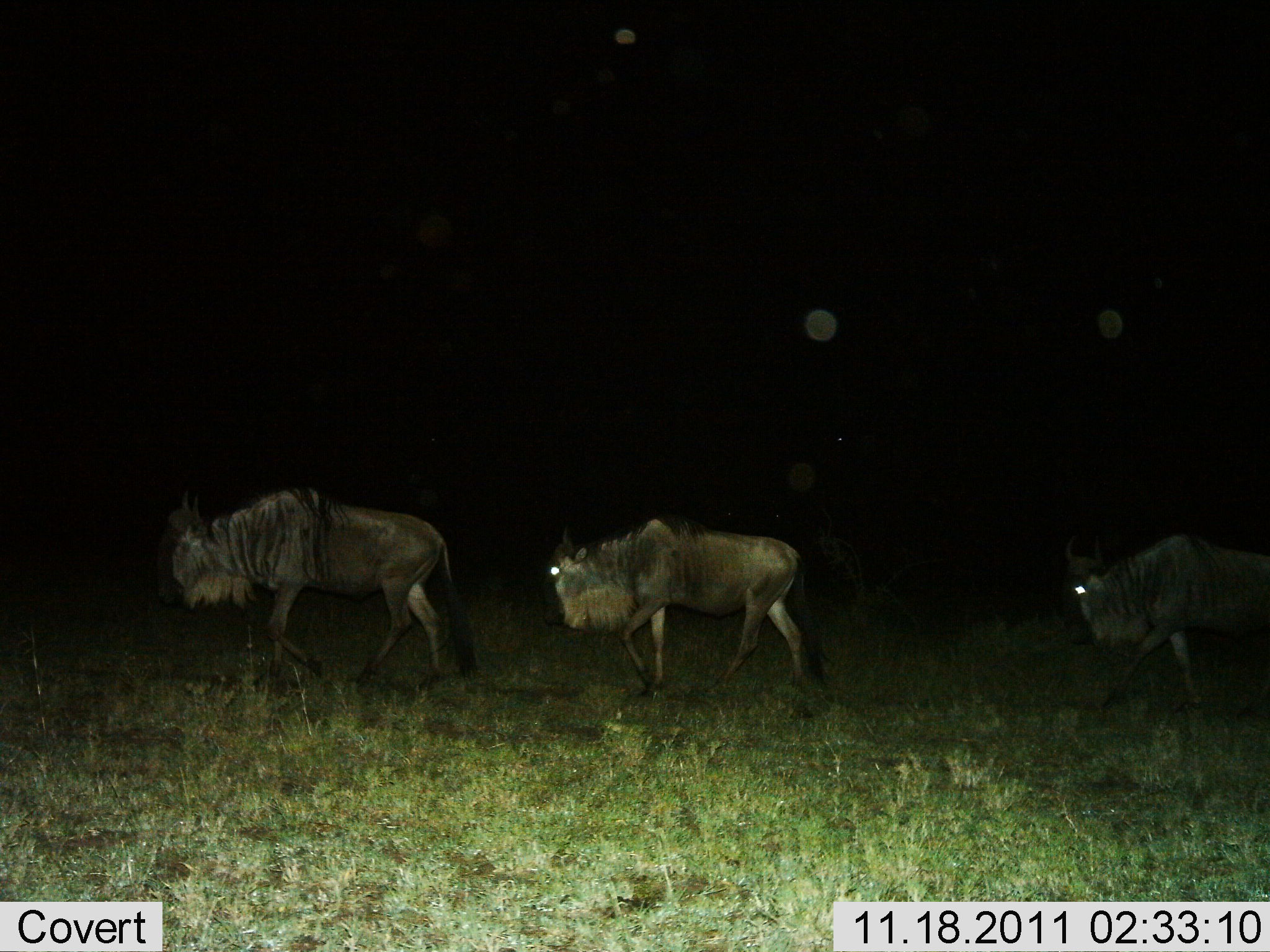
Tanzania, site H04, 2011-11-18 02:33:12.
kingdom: Animalia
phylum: Chordata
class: Mammalia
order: Artiodactyla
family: Bovidae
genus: Connochaetes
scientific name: Connochaetes taurinus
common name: blue wildebeest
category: wildebeest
Wildebeest (blue wildebeest) (Connochaetes taurinus), count 3. Behavior (volunteer vote fractions): standing 6%, resting 0%, moving 94%, interacting 0%. Young present (vote fraction): 0%. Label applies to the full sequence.